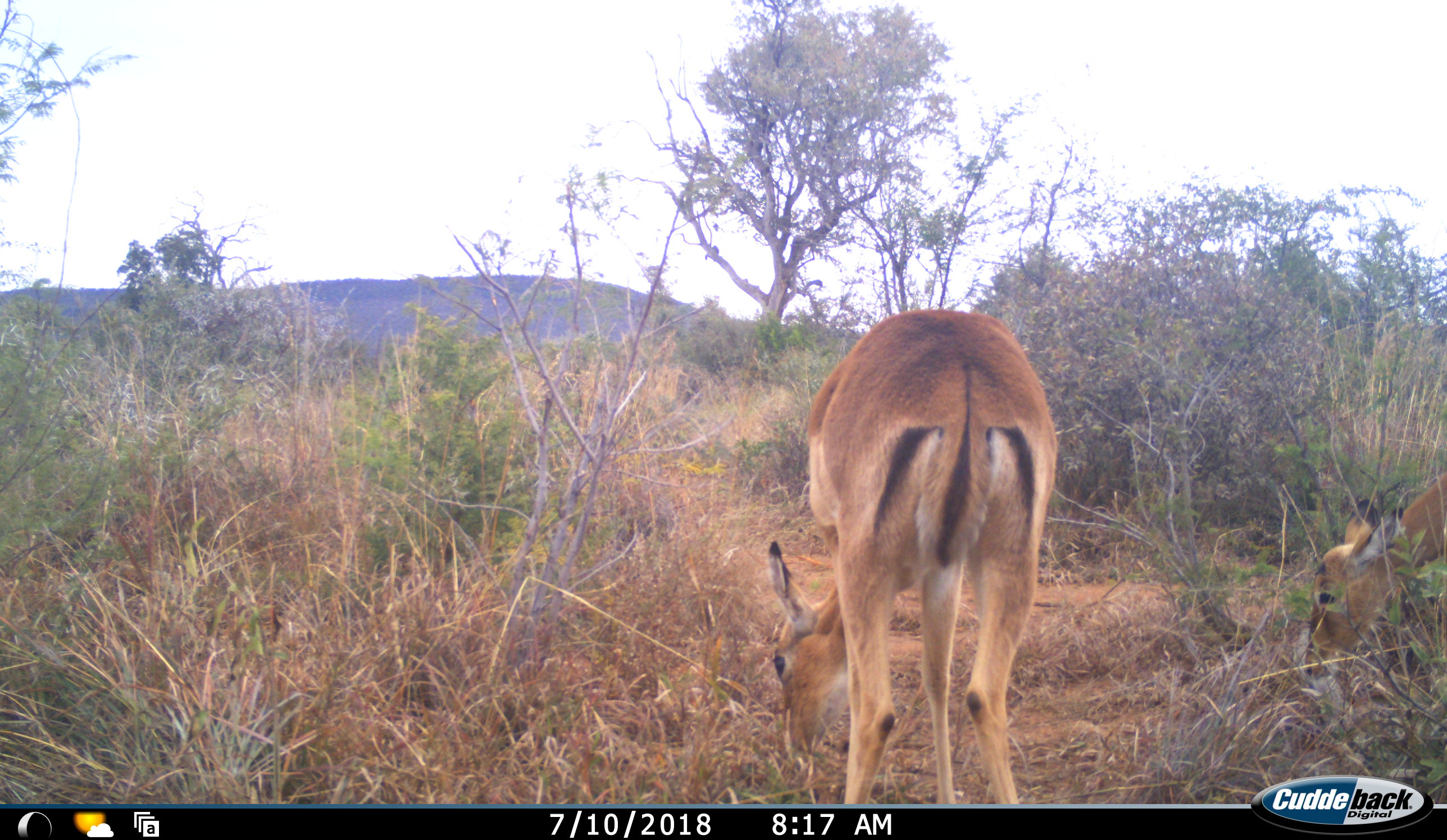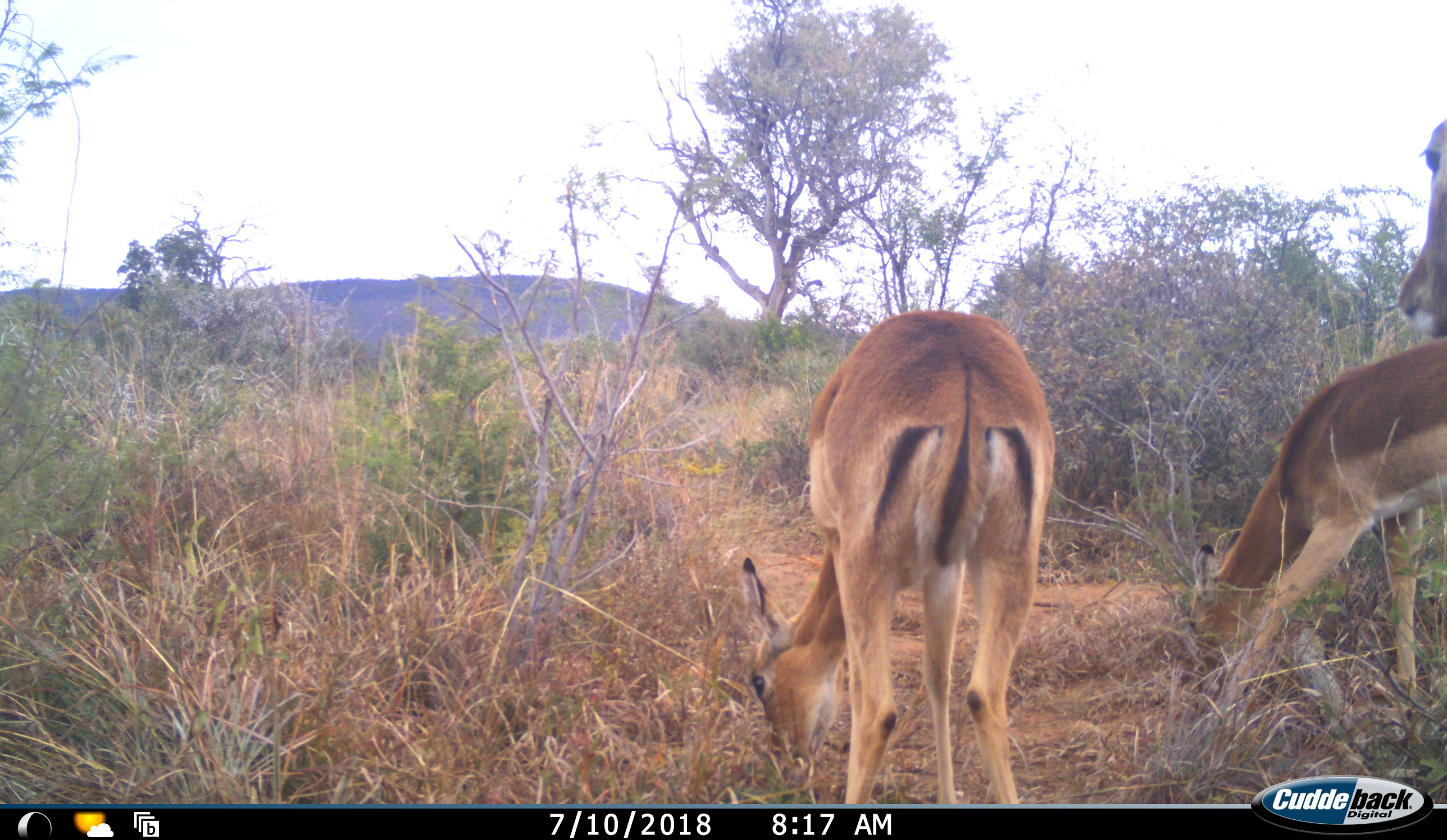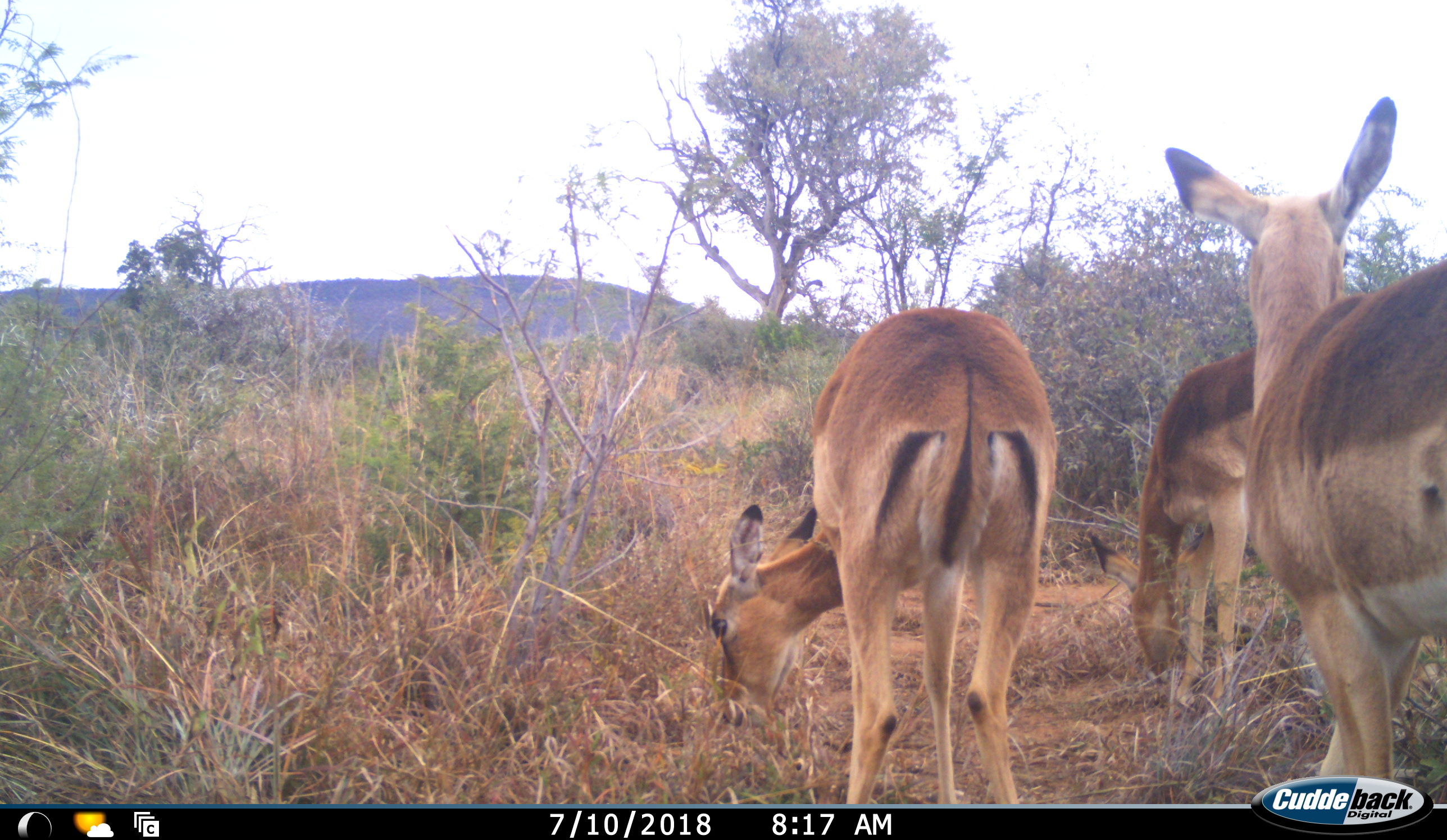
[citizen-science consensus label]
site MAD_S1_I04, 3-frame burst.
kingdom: Animalia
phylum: Chordata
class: Mammalia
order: Artiodactyla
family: Bovidae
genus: Aepyceros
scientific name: Aepyceros melampus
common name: impala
Impala (Aepyceros melampus), count 3. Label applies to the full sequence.